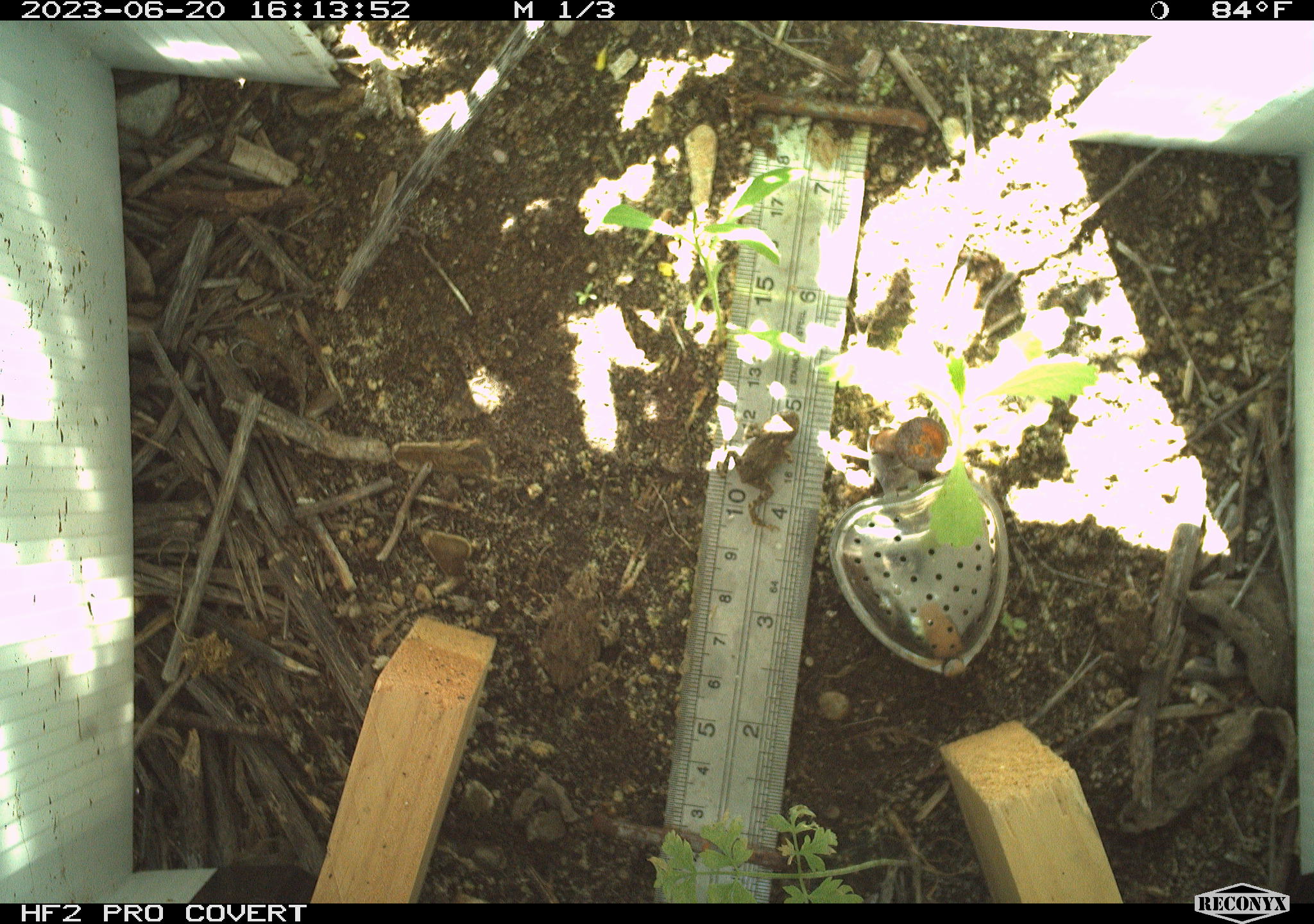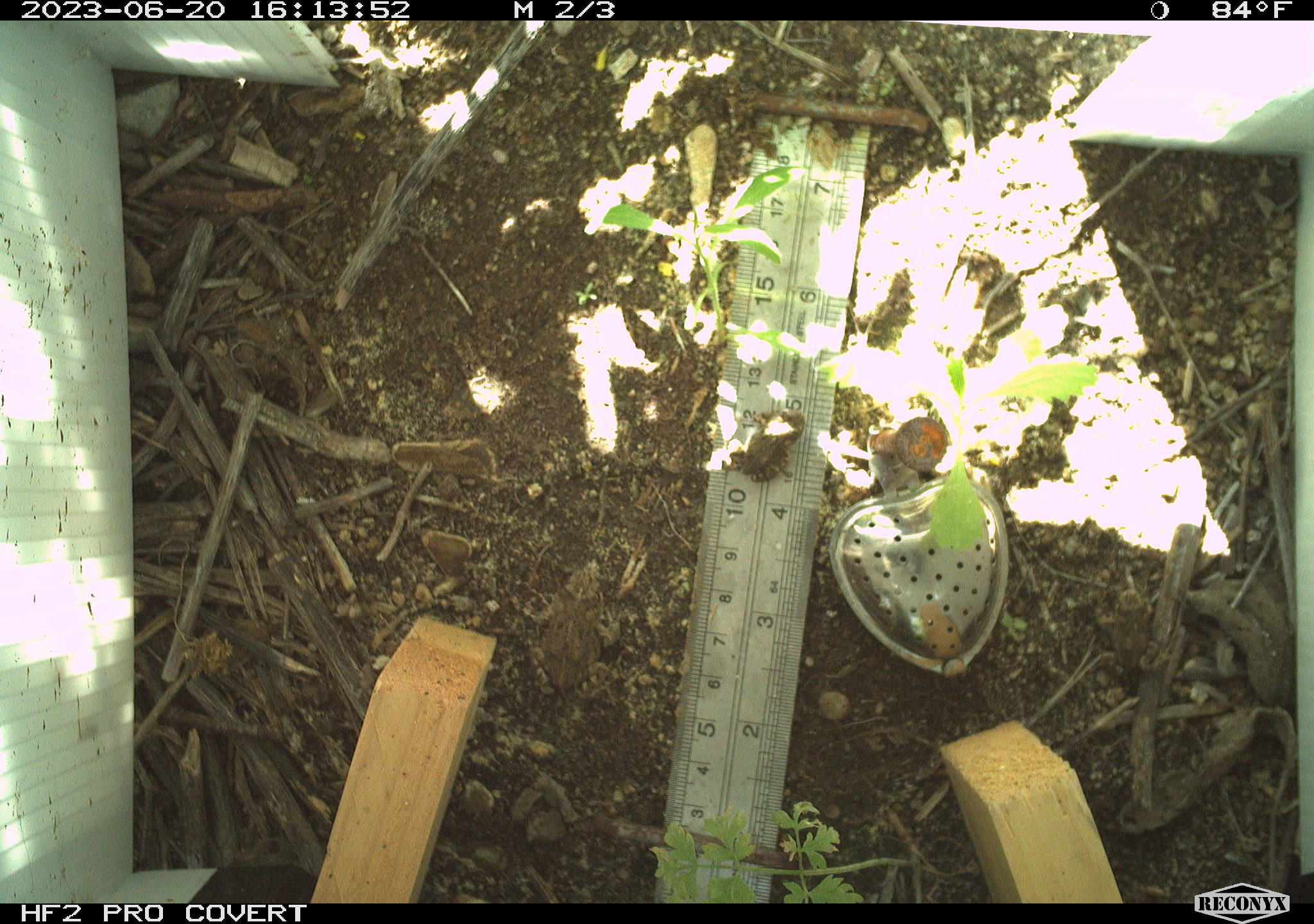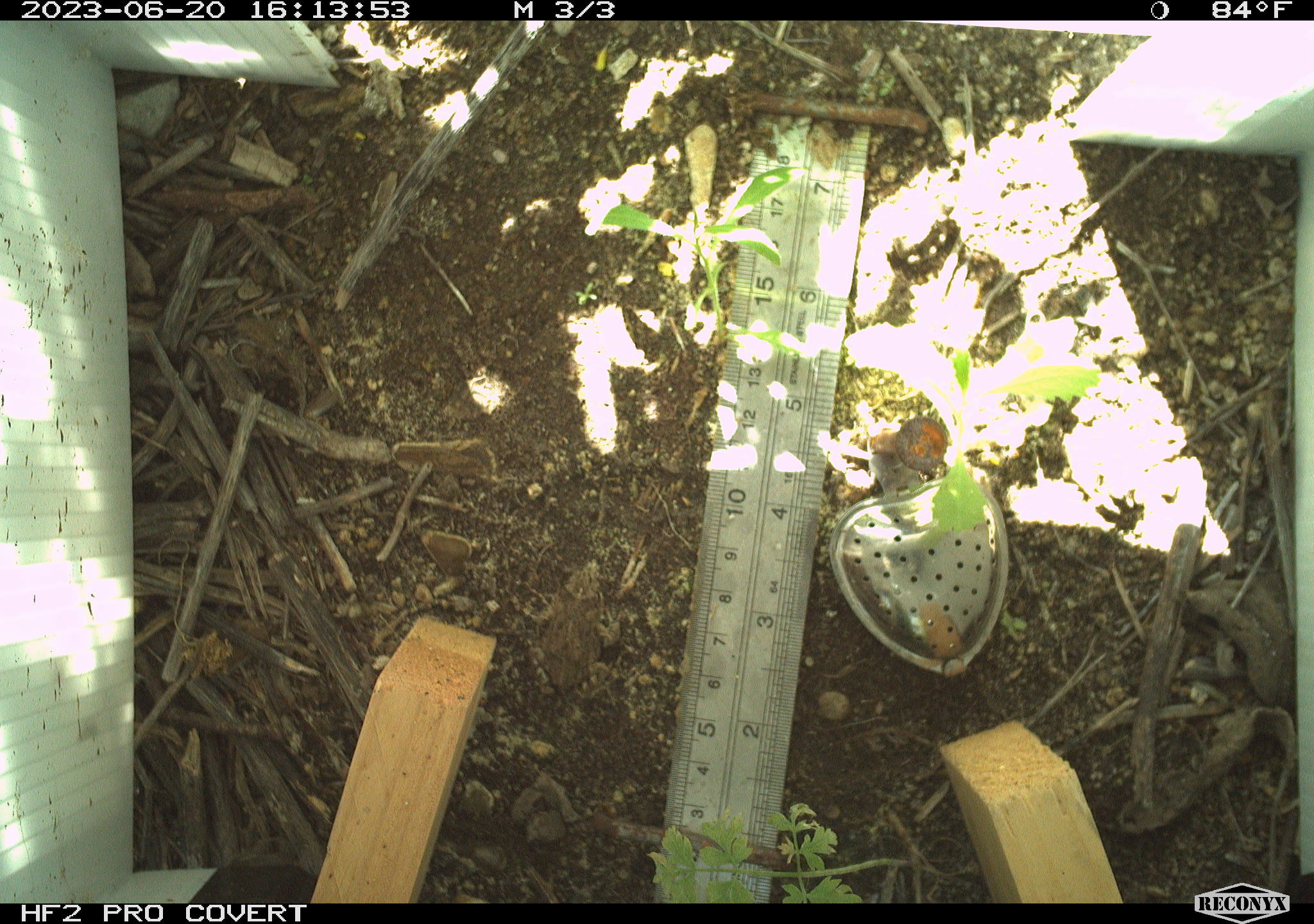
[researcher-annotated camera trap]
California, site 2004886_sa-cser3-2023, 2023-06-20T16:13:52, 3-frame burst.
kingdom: Animalia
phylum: Chordata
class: Amphibia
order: Anura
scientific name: Anura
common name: frogs